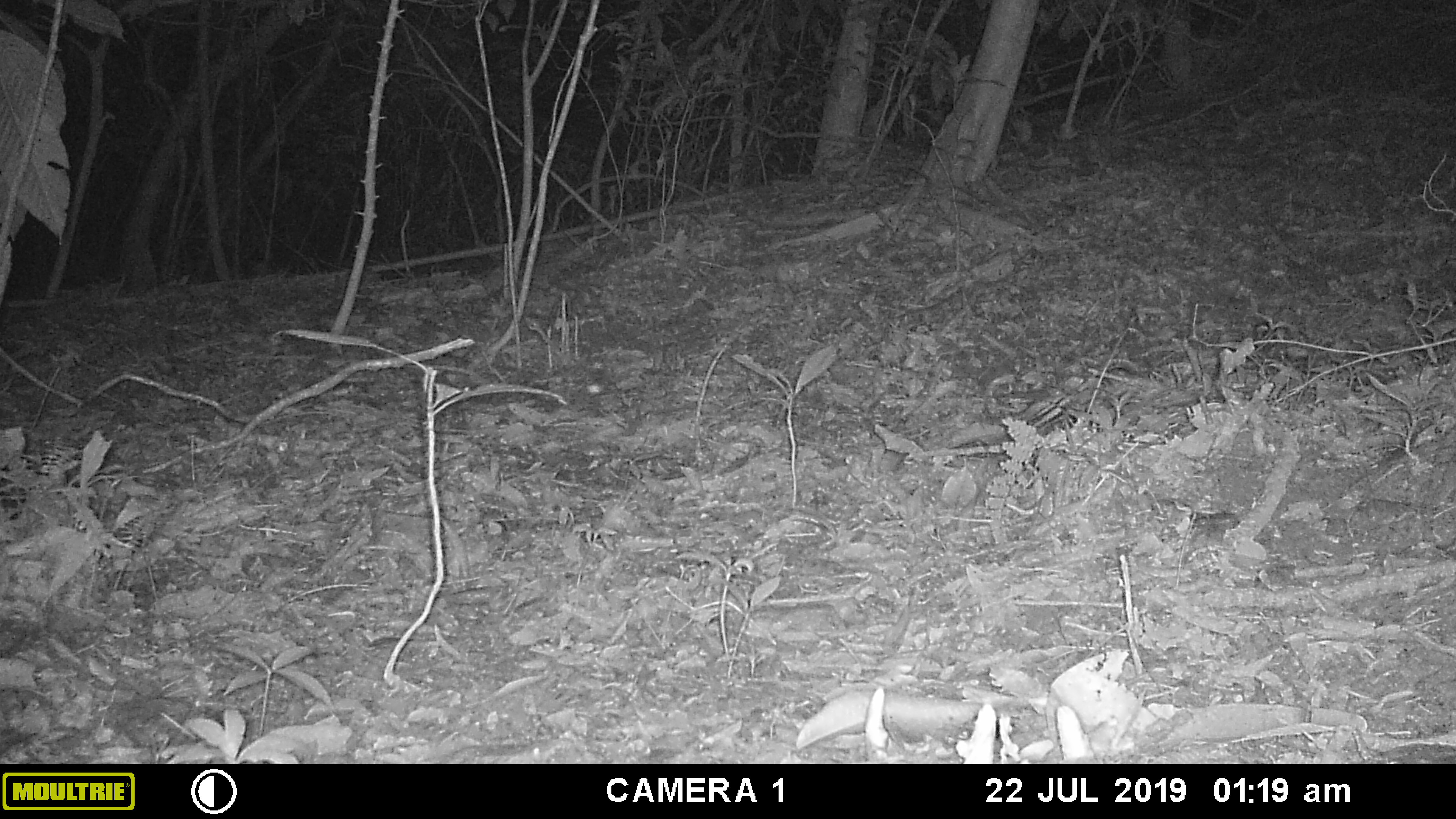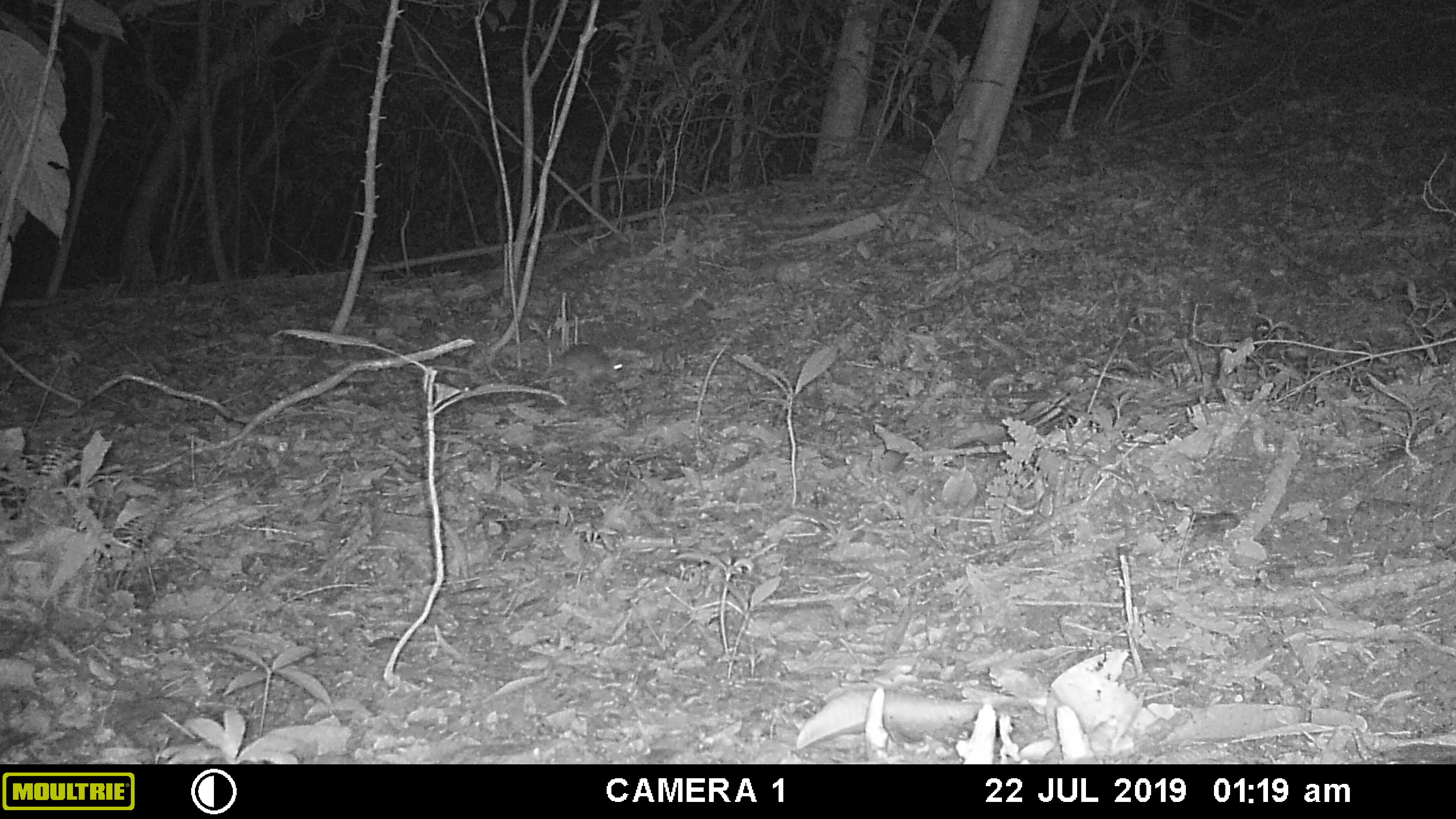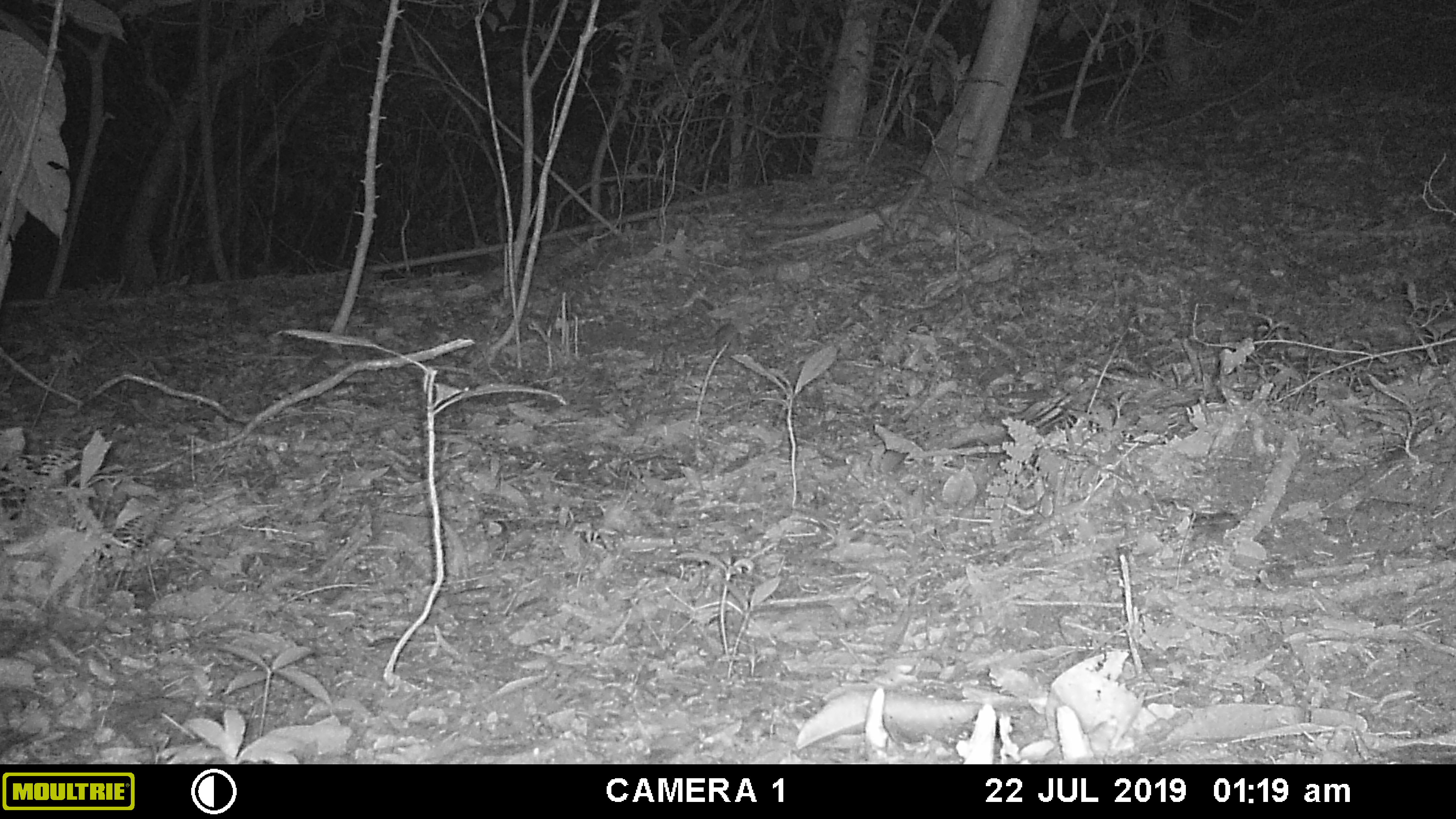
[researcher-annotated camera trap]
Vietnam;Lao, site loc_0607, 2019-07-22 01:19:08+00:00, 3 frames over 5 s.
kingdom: Animalia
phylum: Chordata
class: Mammalia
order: Rodentia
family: Muridae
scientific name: Muridae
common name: old-world mice and rats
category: unidentified murid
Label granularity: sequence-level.